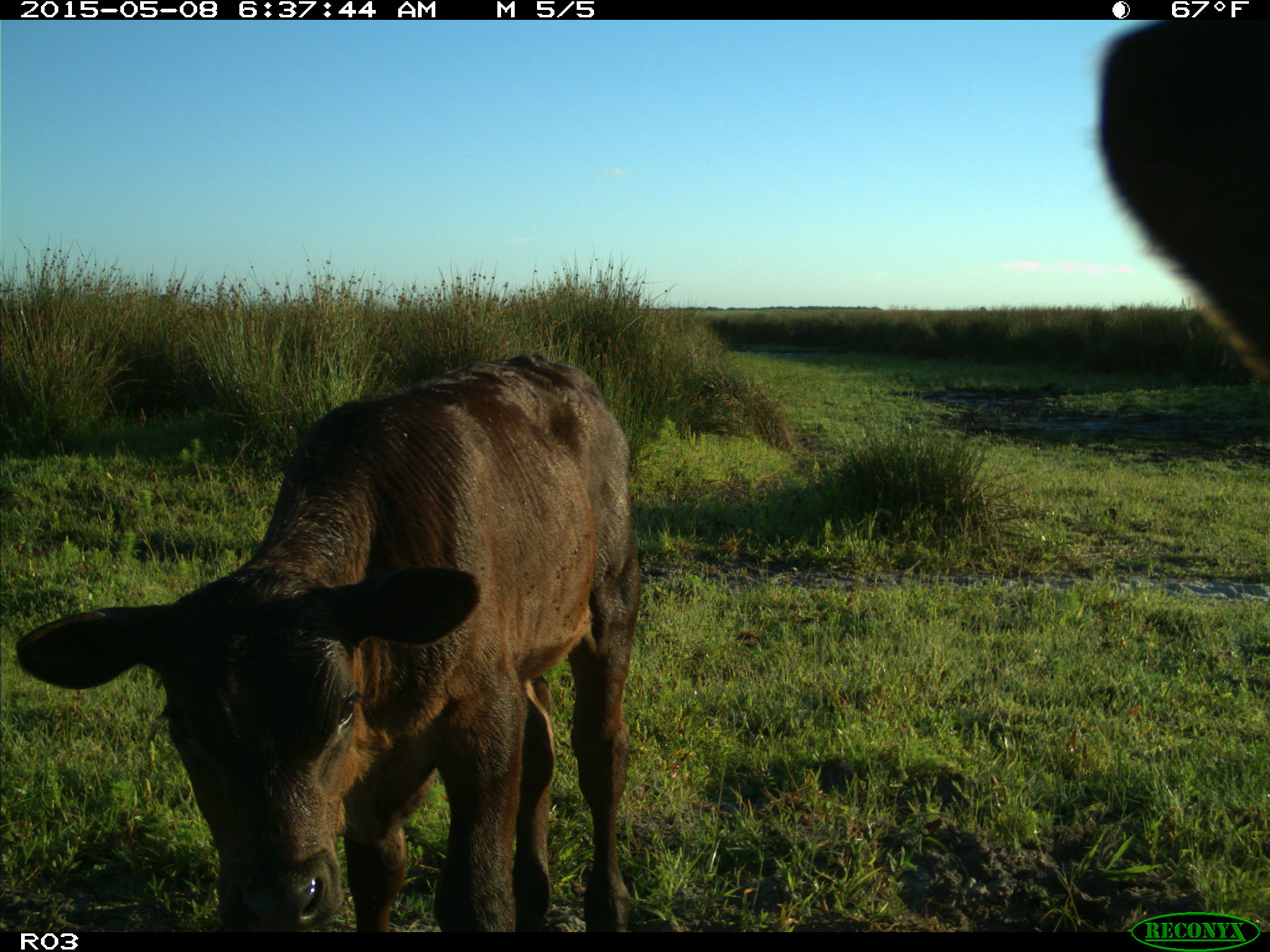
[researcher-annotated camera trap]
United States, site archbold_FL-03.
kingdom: Animalia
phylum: Chordata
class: Mammalia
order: Artiodactyla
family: Bovidae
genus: Bos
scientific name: Bos taurus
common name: domestic cow